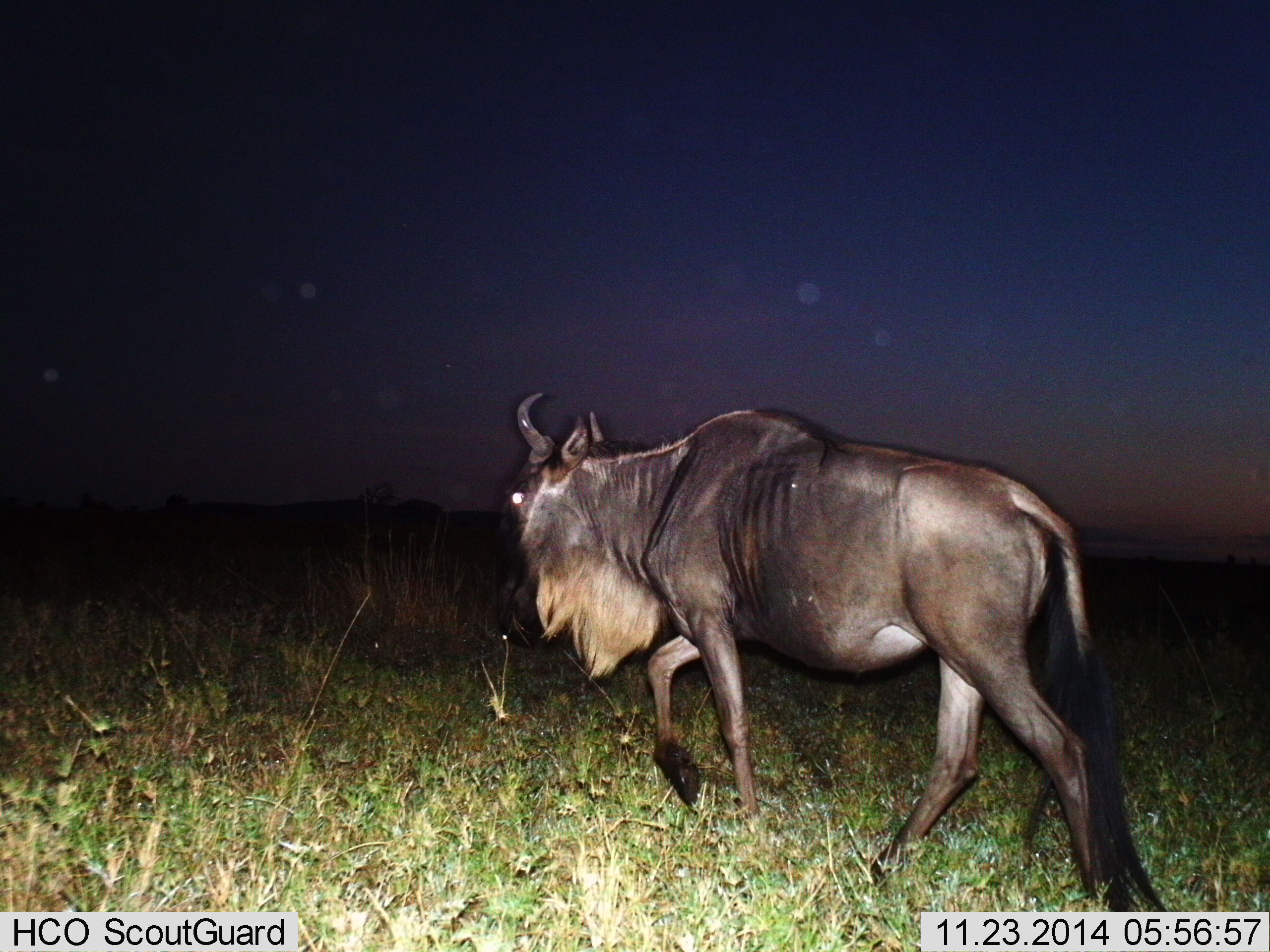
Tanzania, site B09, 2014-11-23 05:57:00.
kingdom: Animalia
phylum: Chordata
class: Mammalia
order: Artiodactyla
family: Bovidae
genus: Connochaetes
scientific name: Connochaetes taurinus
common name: blue wildebeest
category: wildebeest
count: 1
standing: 10%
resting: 0%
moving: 90%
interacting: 0%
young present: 0%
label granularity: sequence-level